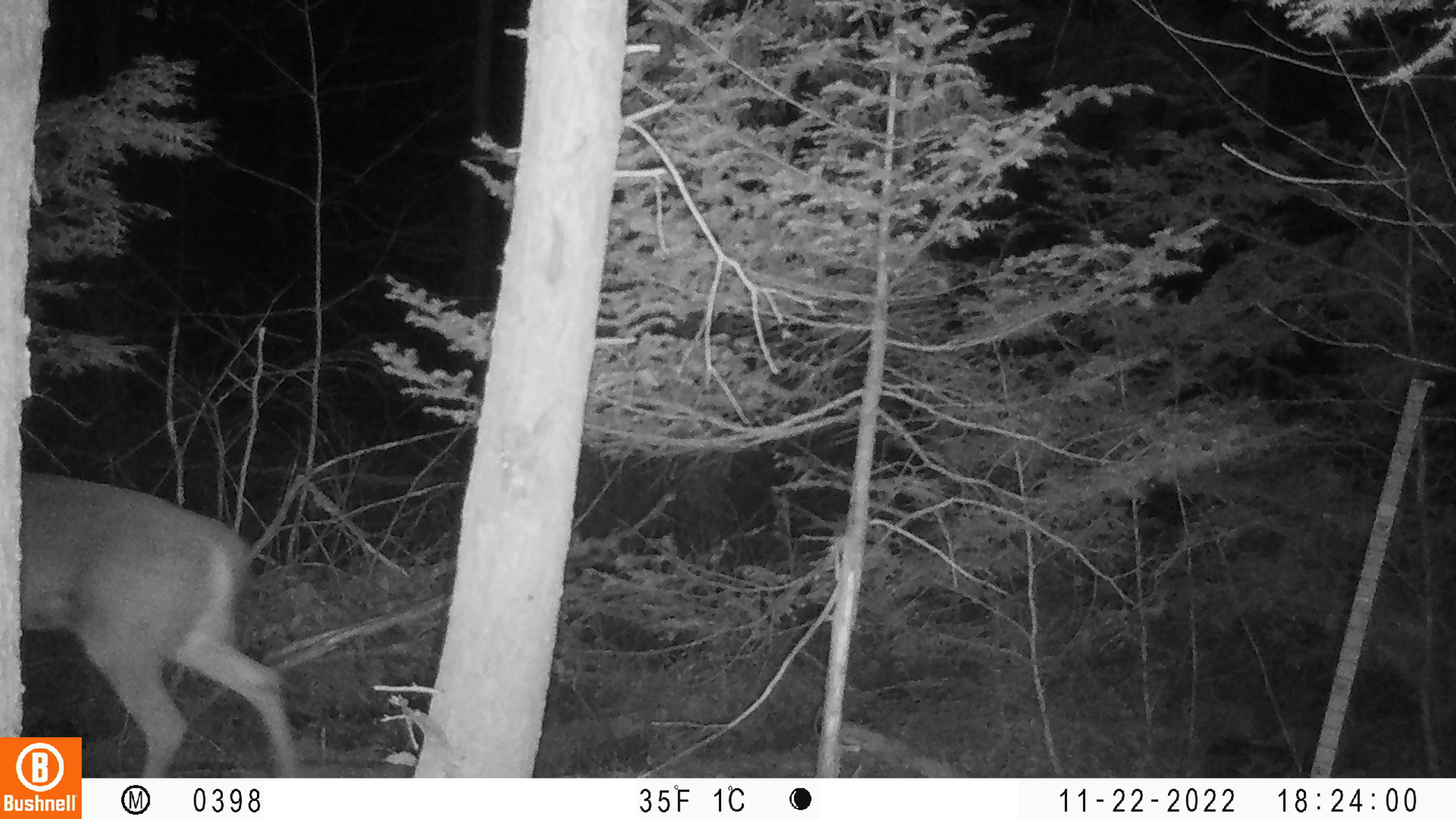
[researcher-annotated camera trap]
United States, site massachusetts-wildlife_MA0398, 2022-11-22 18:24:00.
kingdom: Animalia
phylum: Chordata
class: Mammalia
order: Artiodactyla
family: Cervidae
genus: Odocoileus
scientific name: Odocoileus virginianus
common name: white-tailed deer